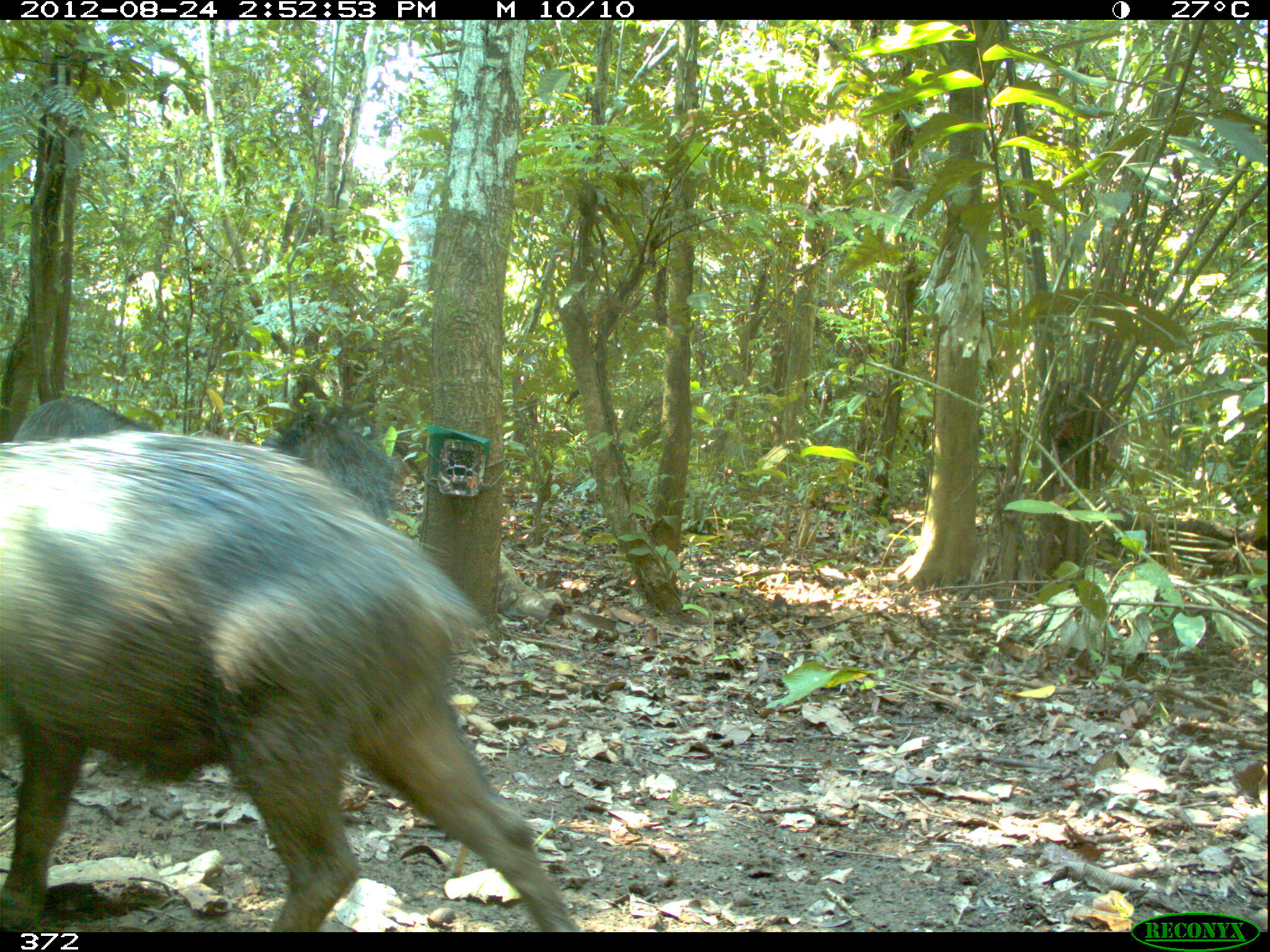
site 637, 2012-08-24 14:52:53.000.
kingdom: Animalia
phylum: Chordata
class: Mammalia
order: Artiodactyla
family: Tayassuidae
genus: Tayassu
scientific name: Tayassu pecari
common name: white-lipped peccary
Tayassu pecari (white-lipped peccary).